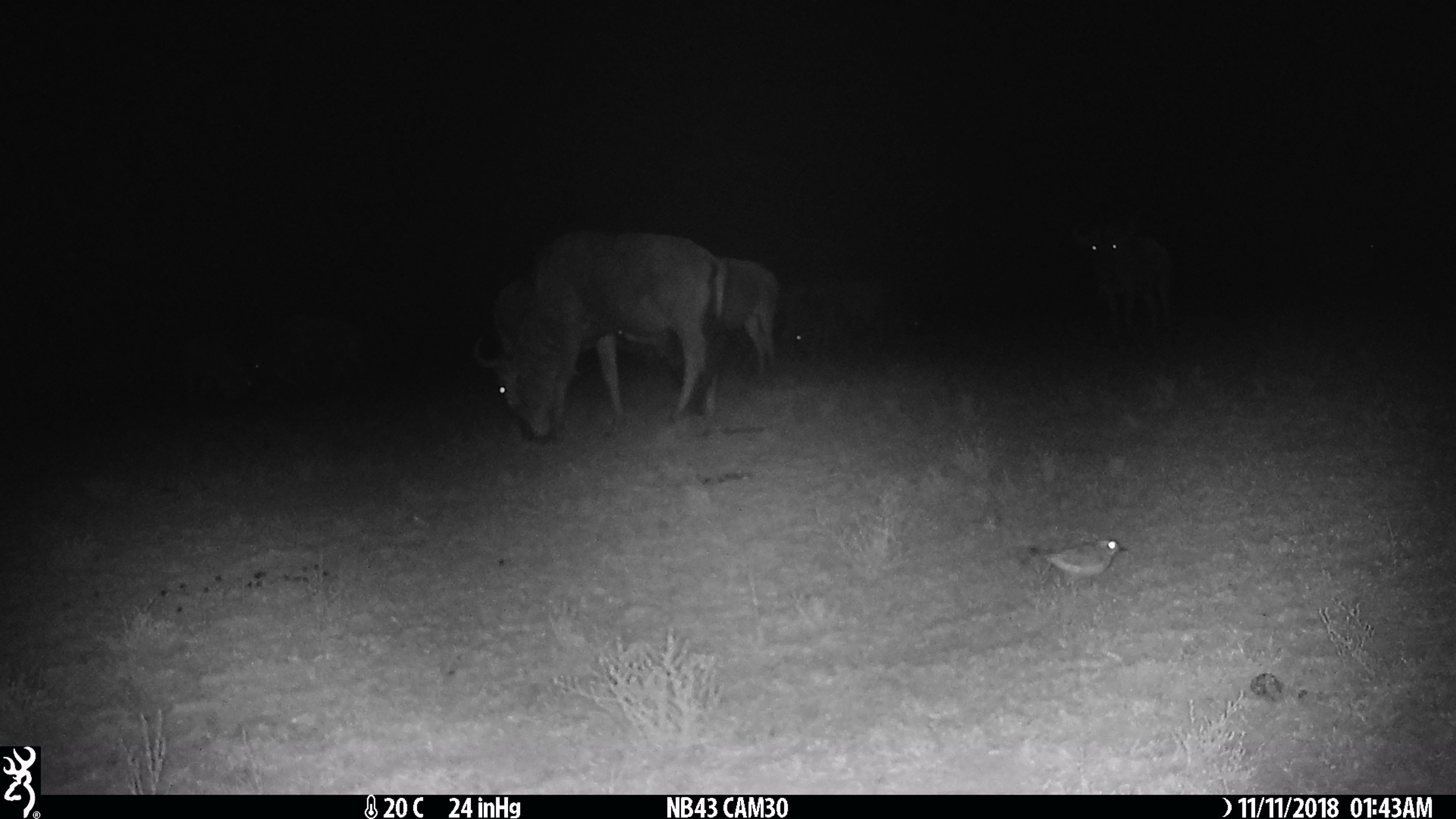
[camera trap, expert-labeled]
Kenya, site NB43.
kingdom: Animalia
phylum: Chordata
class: Aves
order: Charadriiformes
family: Charadriidae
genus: Charadrius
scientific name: Charadrius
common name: plover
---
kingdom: Animalia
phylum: Chordata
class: Mammalia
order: Artiodactyla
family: Bovidae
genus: Connochaetes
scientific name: Connochaetes taurinus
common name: blue wildebeest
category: wildebeest